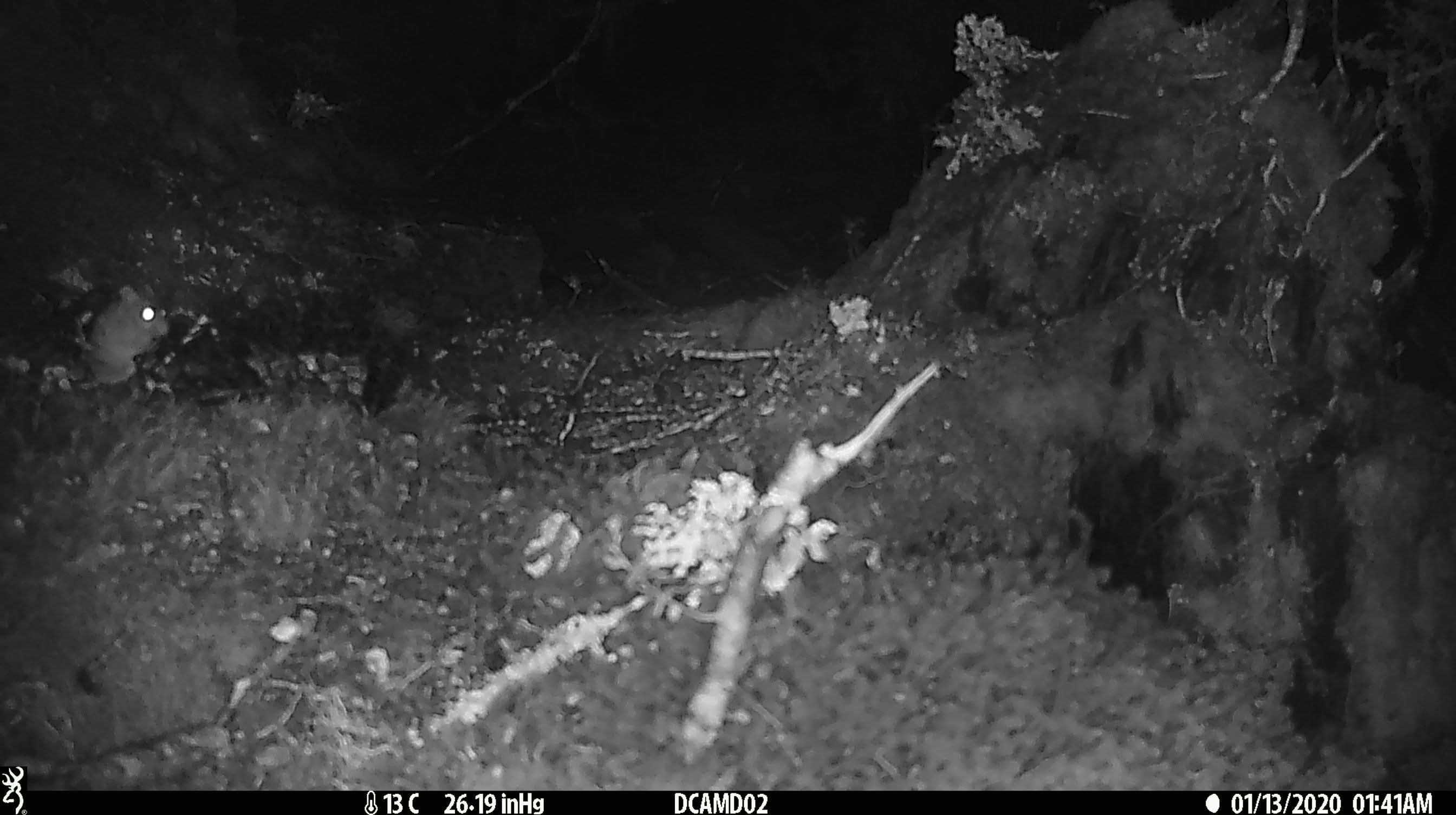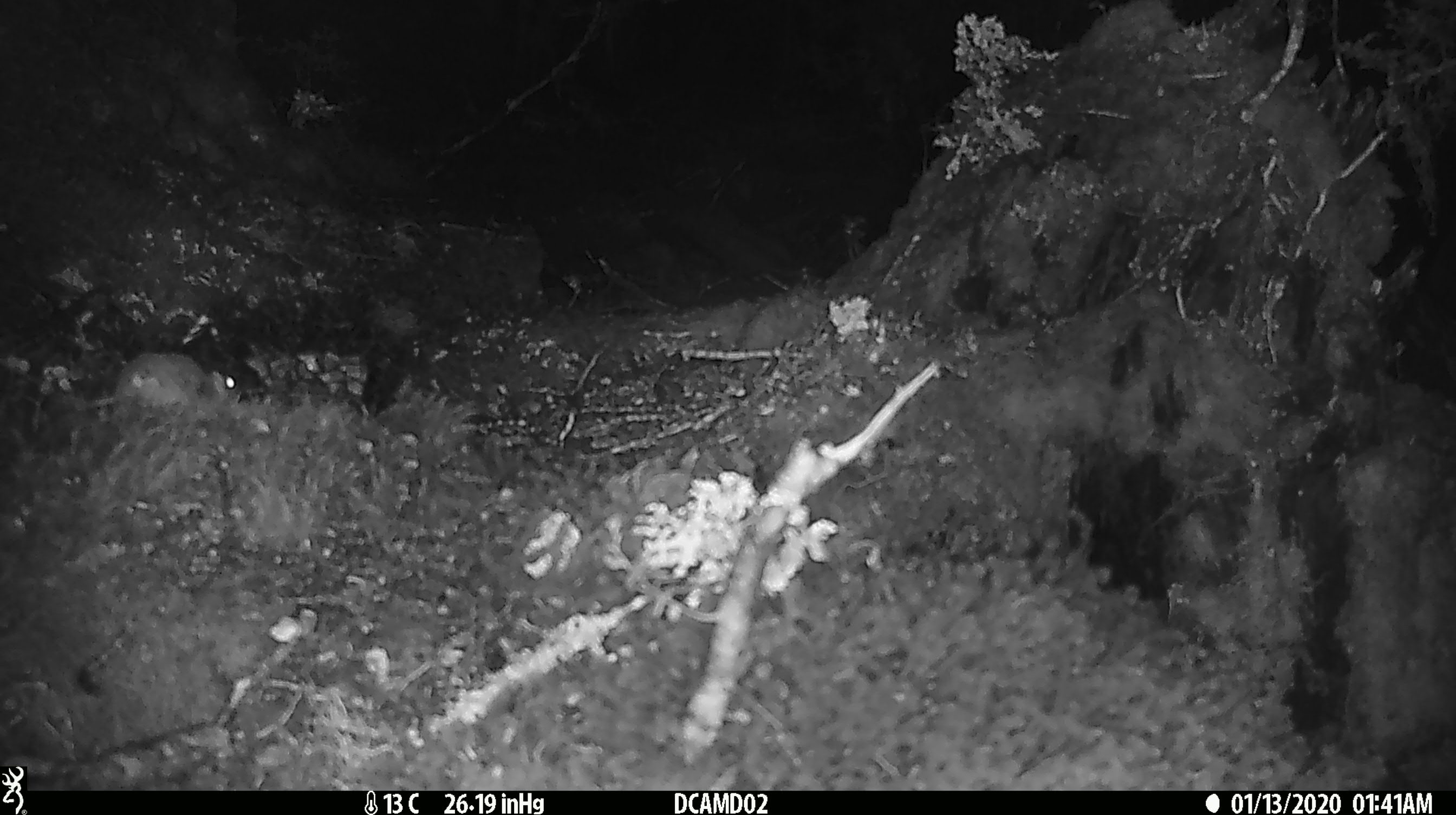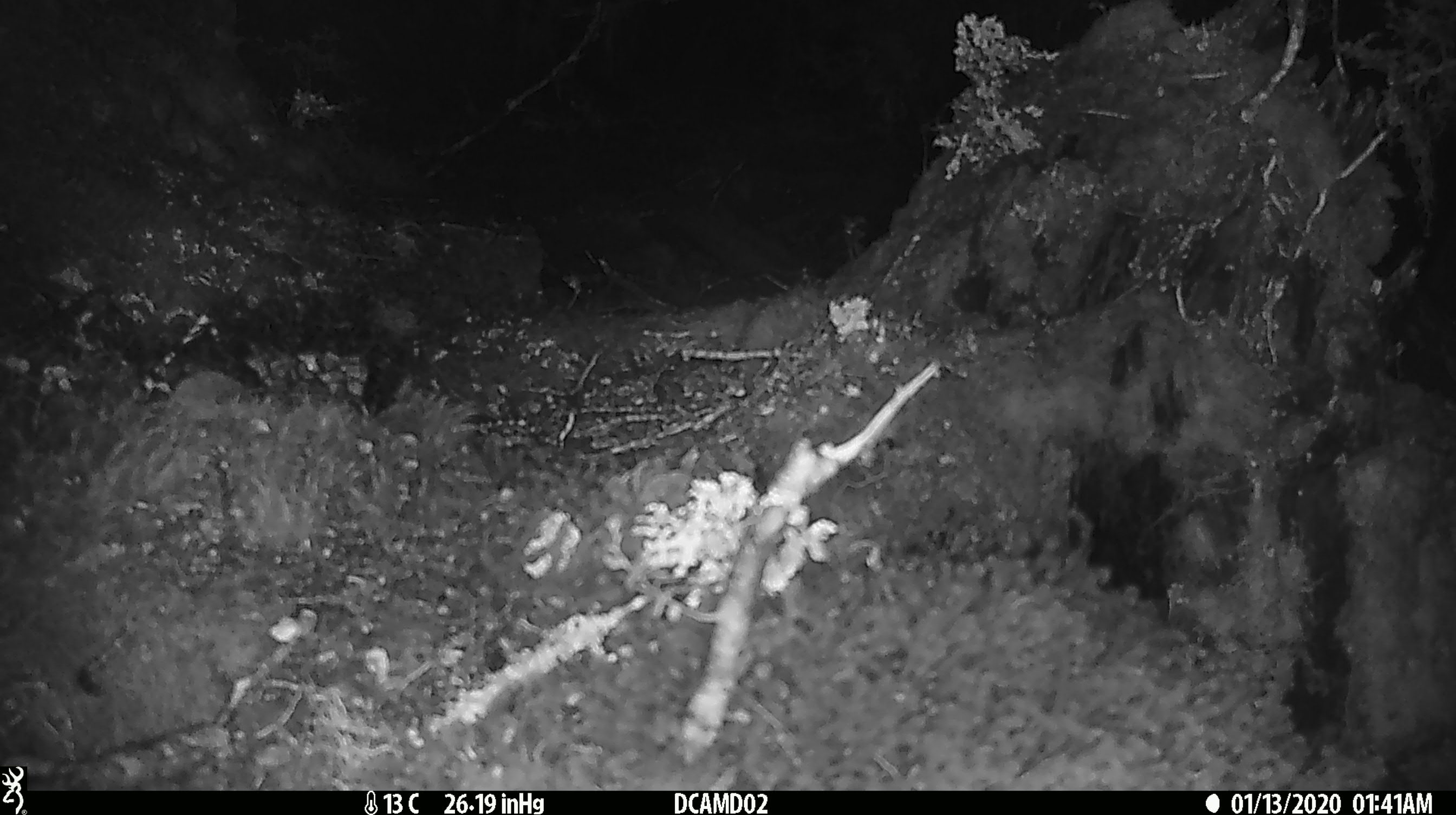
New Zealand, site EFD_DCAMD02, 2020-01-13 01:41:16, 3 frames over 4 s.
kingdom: Animalia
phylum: Chordata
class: Mammalia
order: Rodentia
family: Muridae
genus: Mus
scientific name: Mus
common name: mouse